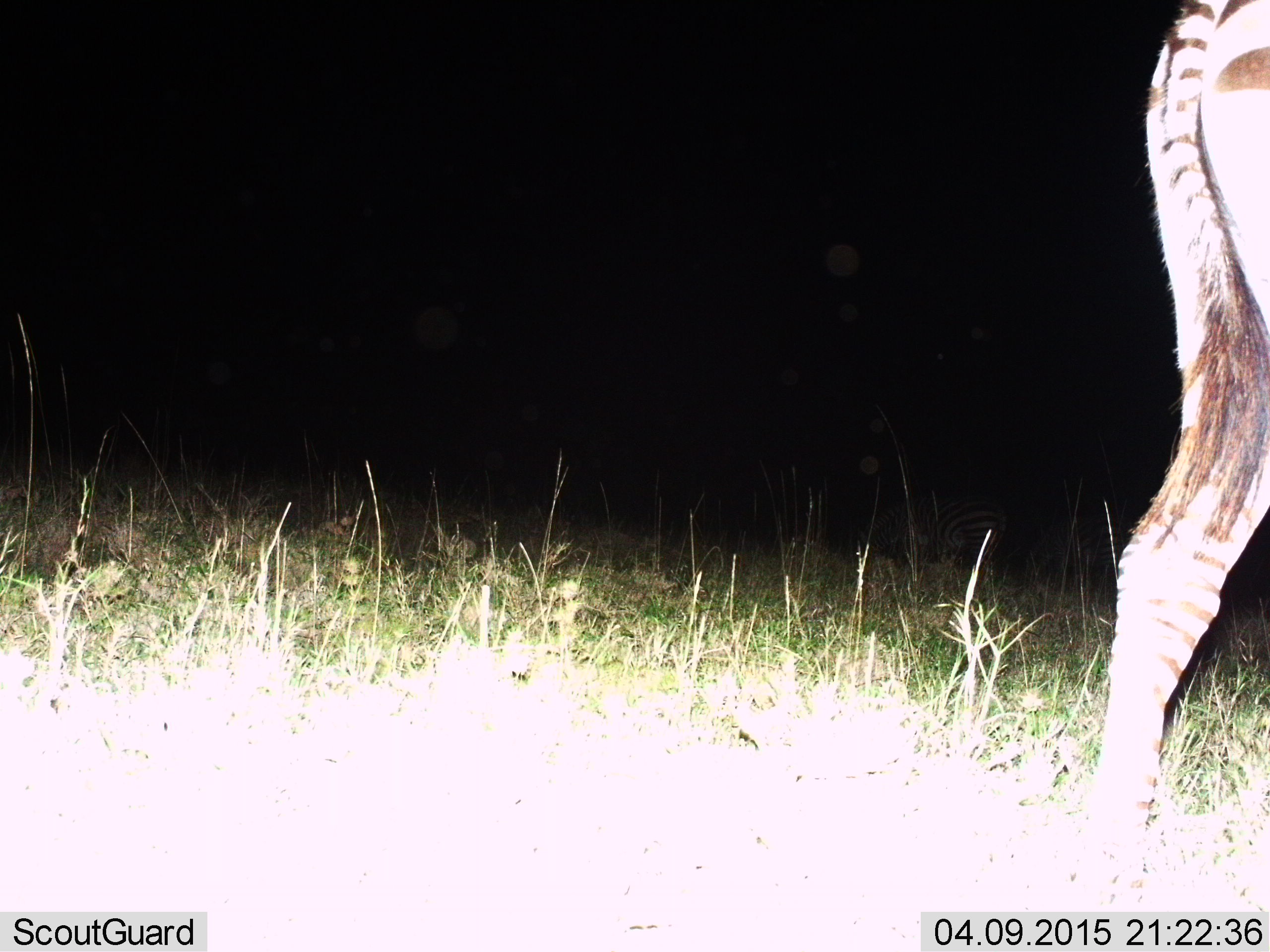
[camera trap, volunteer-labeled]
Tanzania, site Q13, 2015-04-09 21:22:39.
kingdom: Animalia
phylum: Chordata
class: Mammalia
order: Perissodactyla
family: Equidae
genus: Equus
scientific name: Equus quagga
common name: plains zebra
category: zebra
Zebra (plains zebra) (Equus quagga), count 1. Behavior (volunteer vote fractions): standing 40%, resting 0%, moving 60%, interacting 0%. Young present (vote fraction): 0%. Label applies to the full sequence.